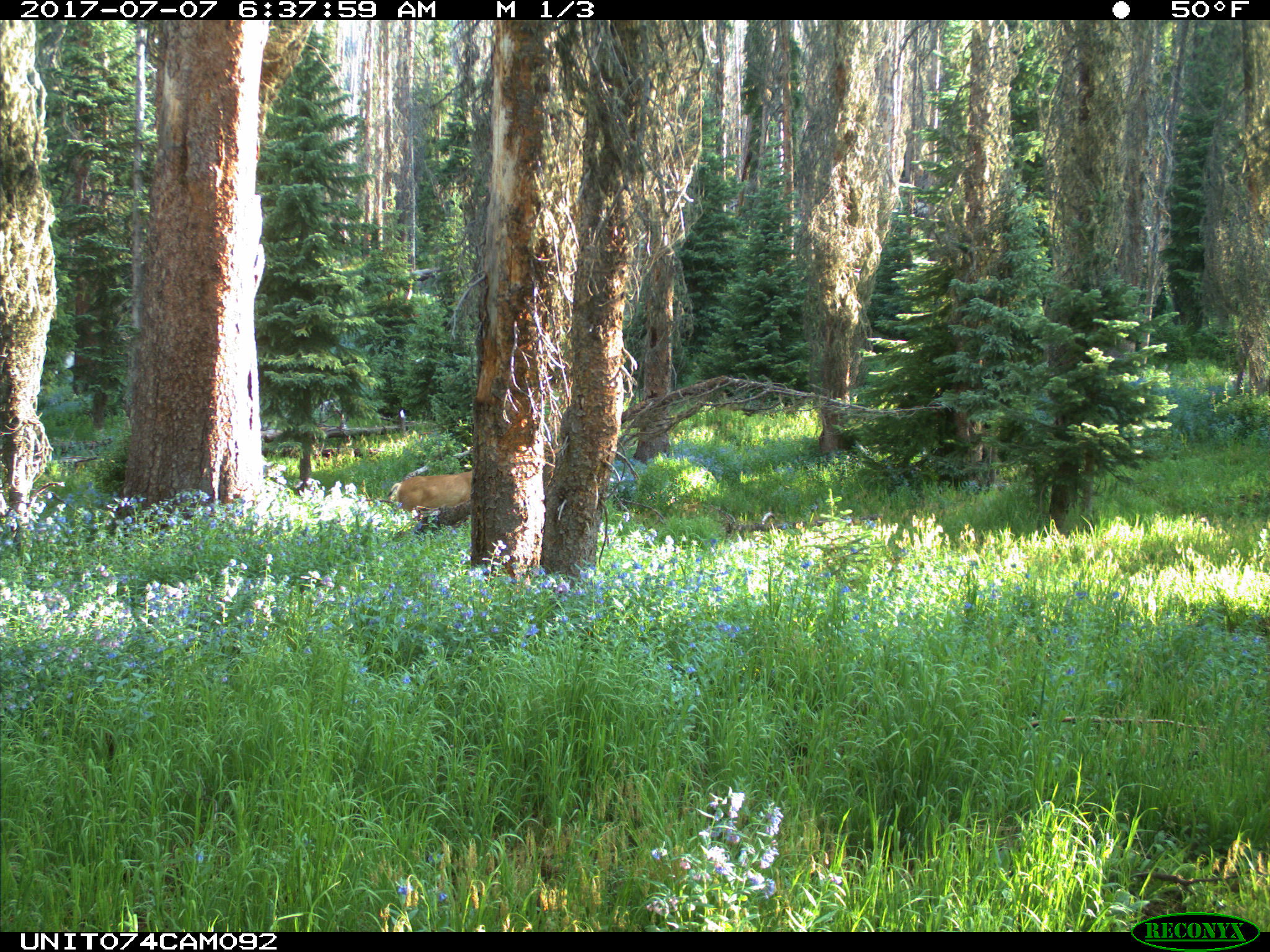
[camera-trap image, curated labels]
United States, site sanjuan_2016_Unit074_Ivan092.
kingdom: Animalia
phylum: Chordata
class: Mammalia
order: Artiodactyla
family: Cervidae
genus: Odocoileus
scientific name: Odocoileus hemionus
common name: mule deer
Odocoileus hemionus (mule deer).